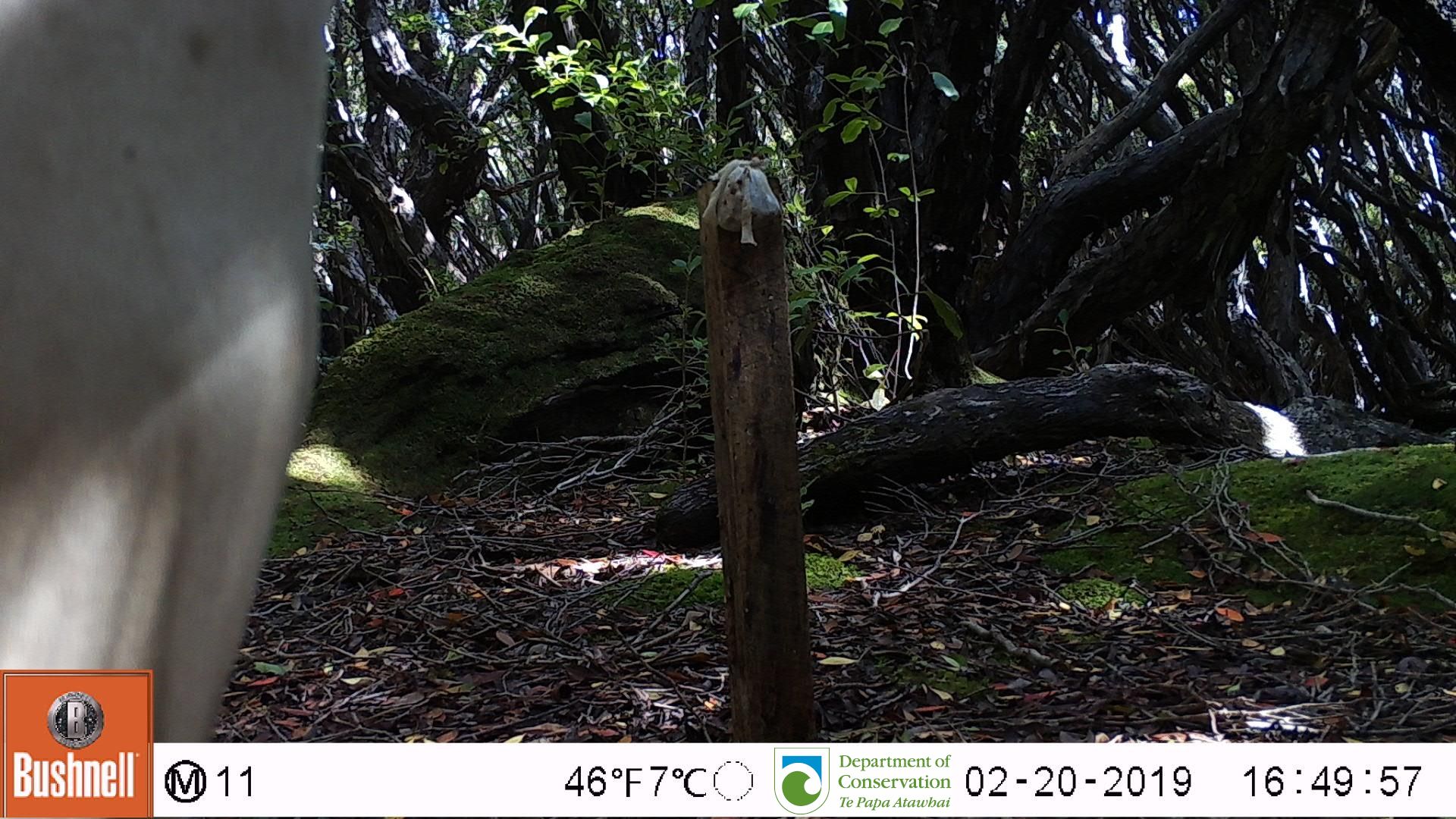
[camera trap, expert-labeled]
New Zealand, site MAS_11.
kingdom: Animalia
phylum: Chordata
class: Mammalia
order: Carnivora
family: Otariidae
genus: Phocarctos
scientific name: Phocarctos hookeri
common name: new zealand sea lion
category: sealion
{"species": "sealion (new zealand sea lion) (Phocarctos hookeri)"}